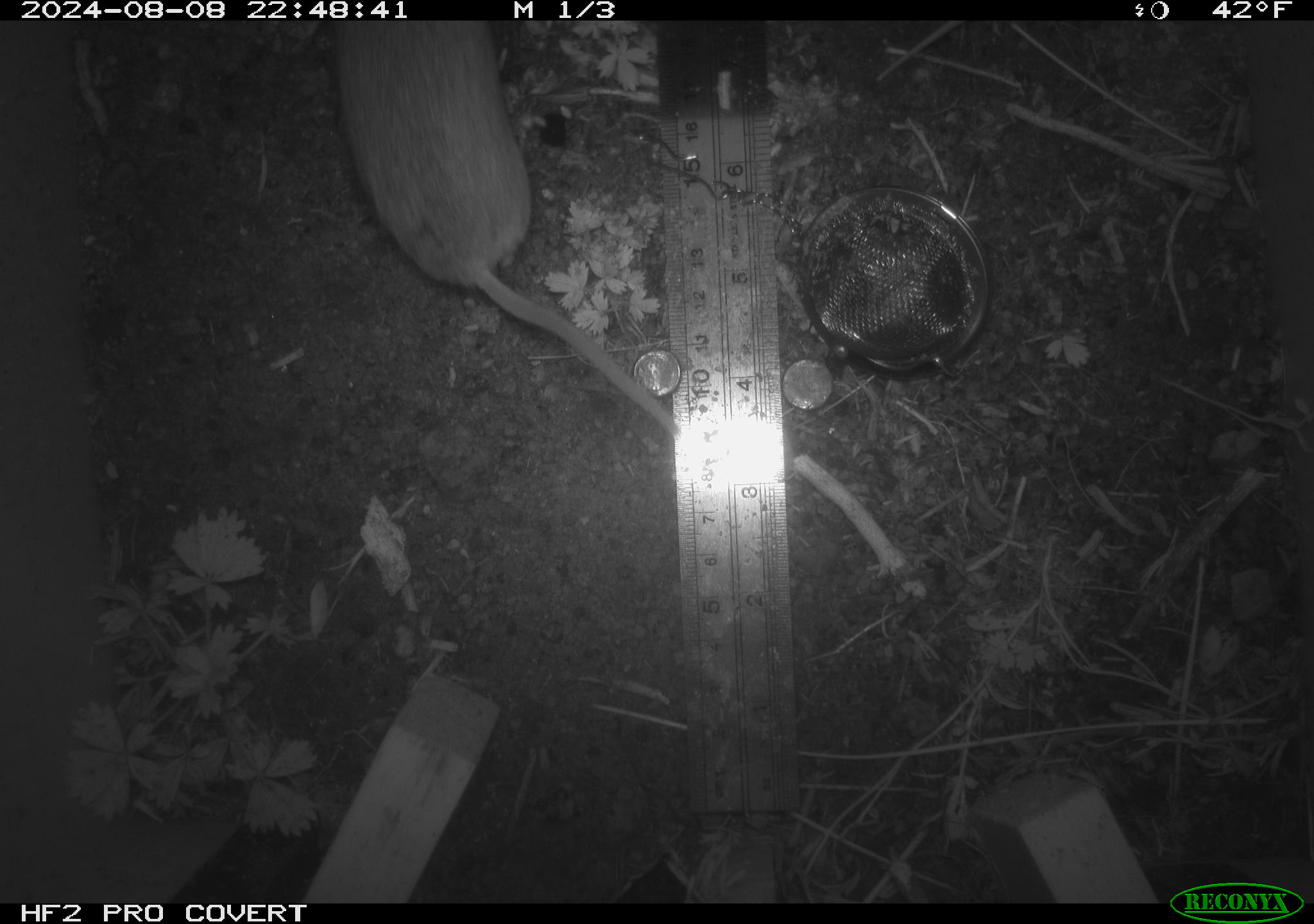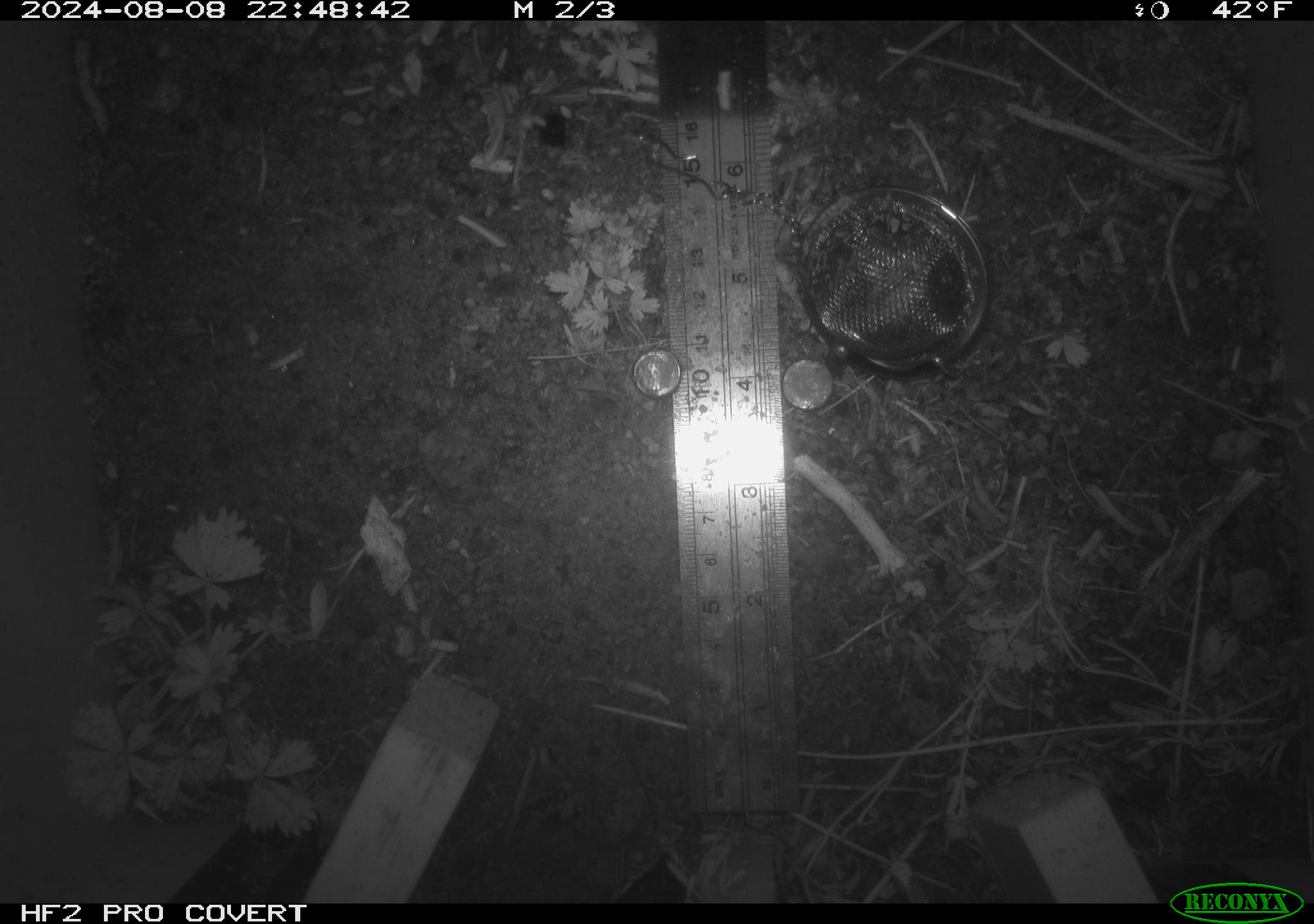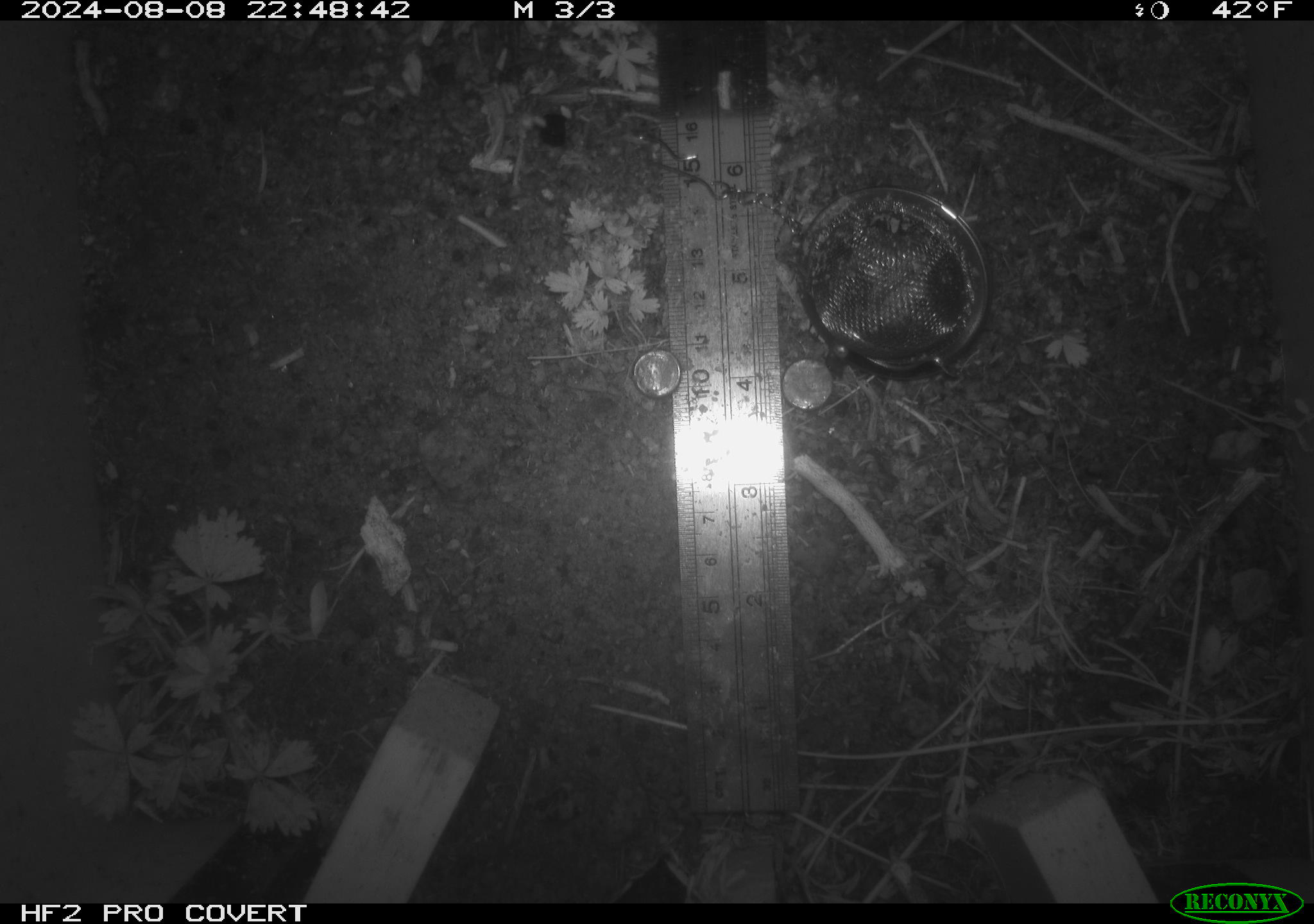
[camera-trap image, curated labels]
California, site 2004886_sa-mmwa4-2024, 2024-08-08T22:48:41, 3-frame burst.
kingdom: Animalia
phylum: Chordata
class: Mammalia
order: Rodentia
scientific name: Rodentia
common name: mouse species